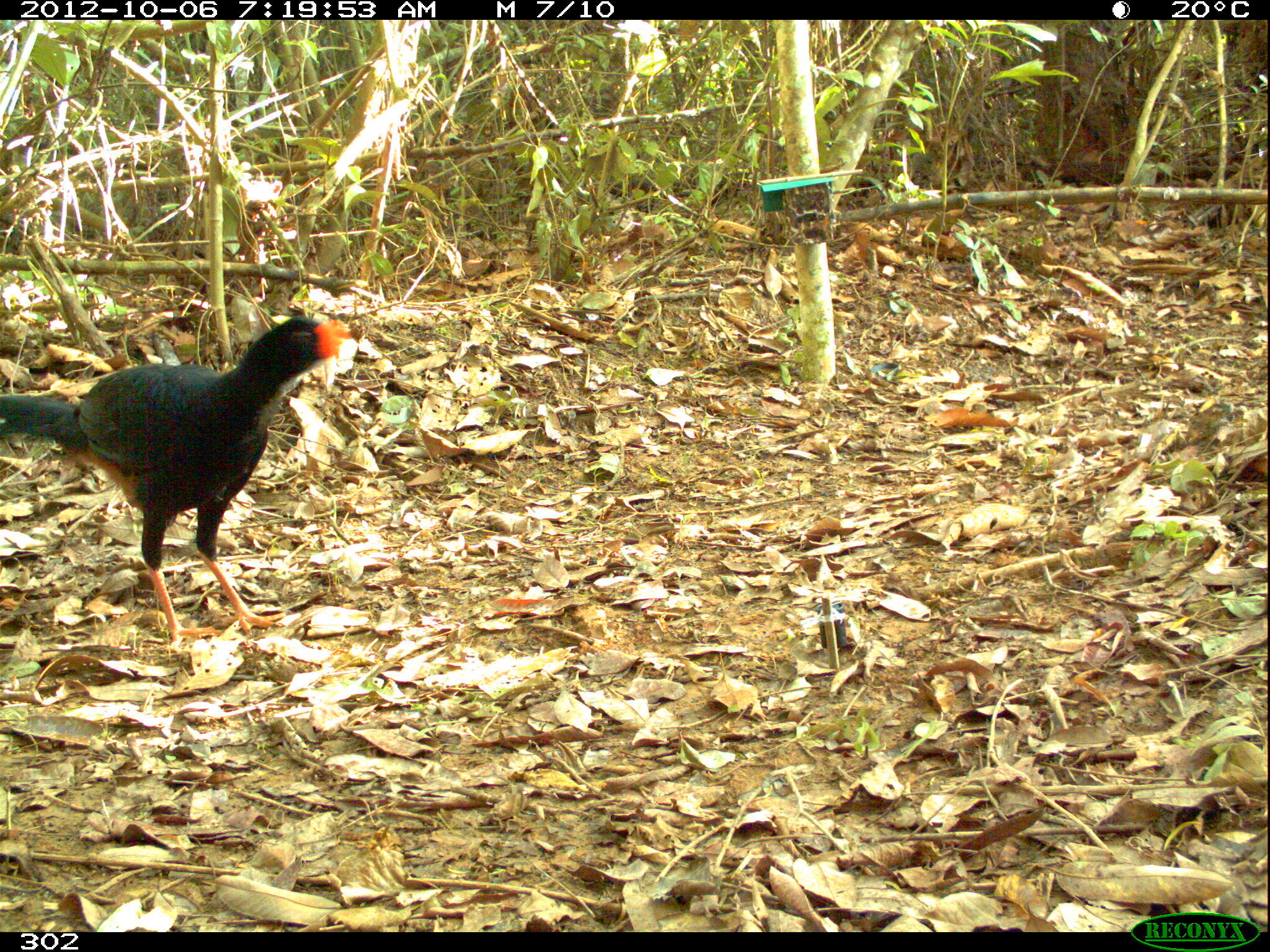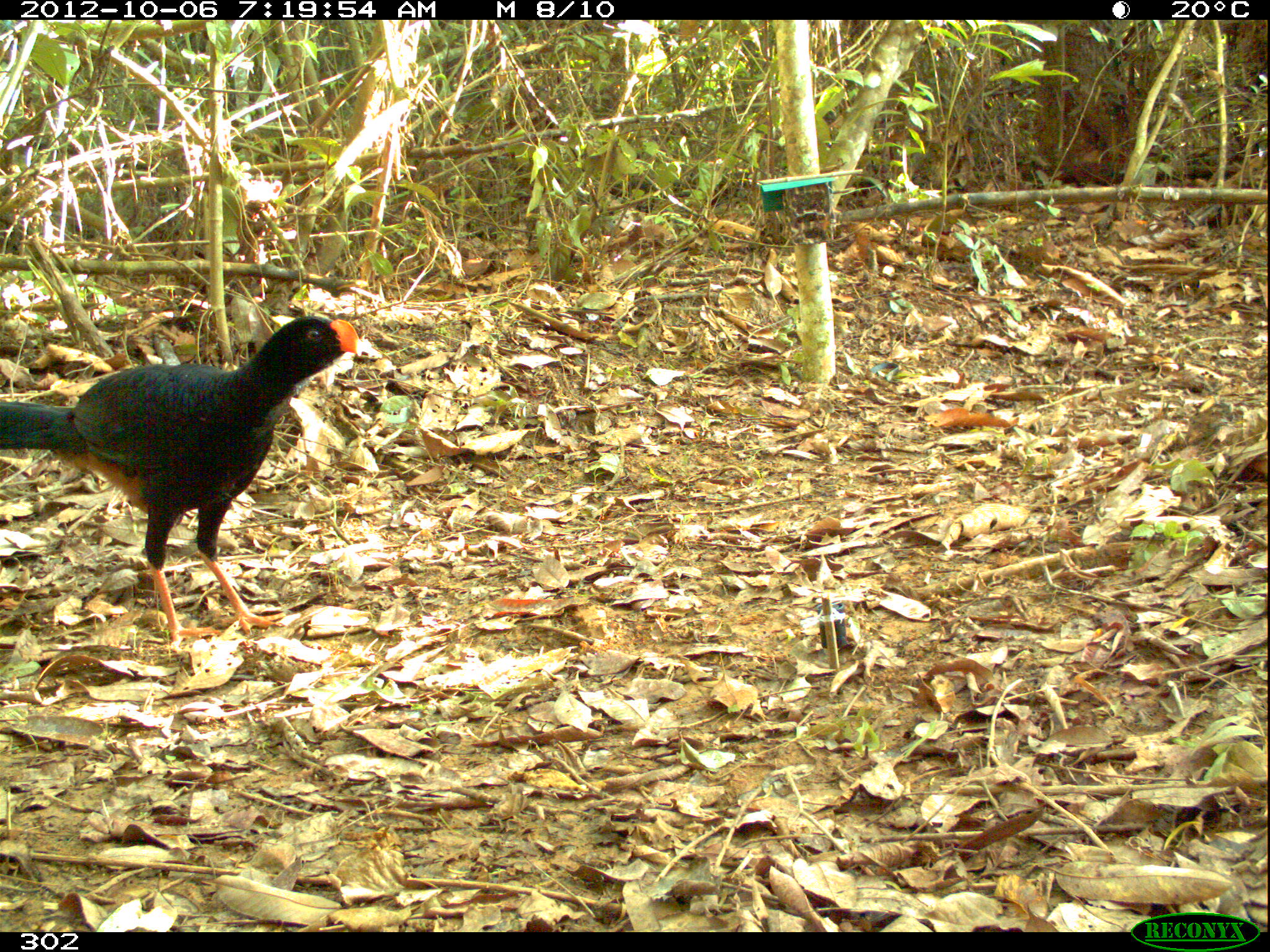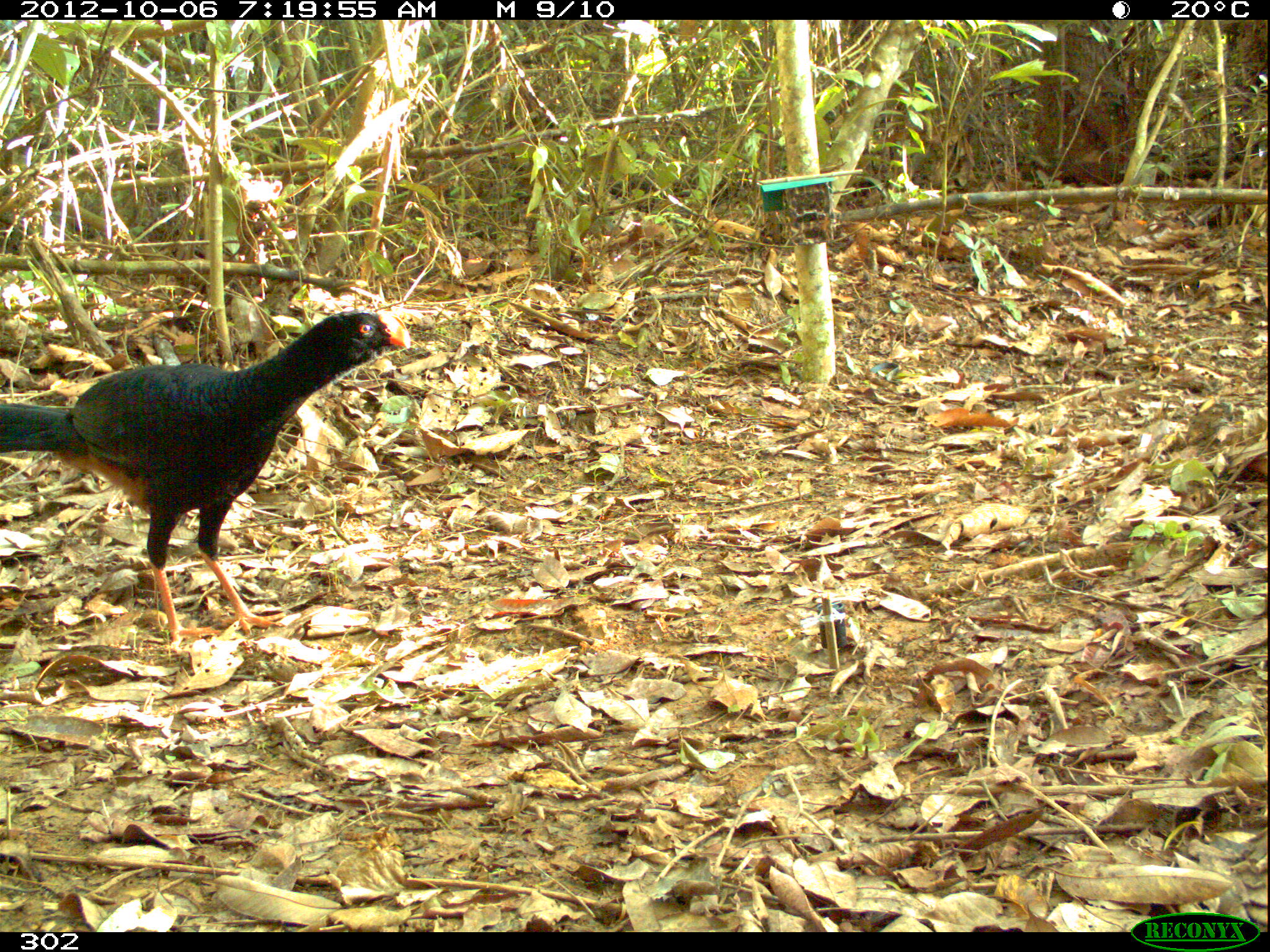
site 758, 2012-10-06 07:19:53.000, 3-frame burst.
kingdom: Animalia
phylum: Chordata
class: Aves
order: Galliformes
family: Cracidae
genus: Mitu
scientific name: Mitu tuberosum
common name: razor-billed curassow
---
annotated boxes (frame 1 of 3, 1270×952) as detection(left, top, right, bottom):
mitu tuberosum: detection(0, 315, 351, 655)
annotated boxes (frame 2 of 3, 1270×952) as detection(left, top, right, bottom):
mitu tuberosum: detection(1, 313, 360, 650)